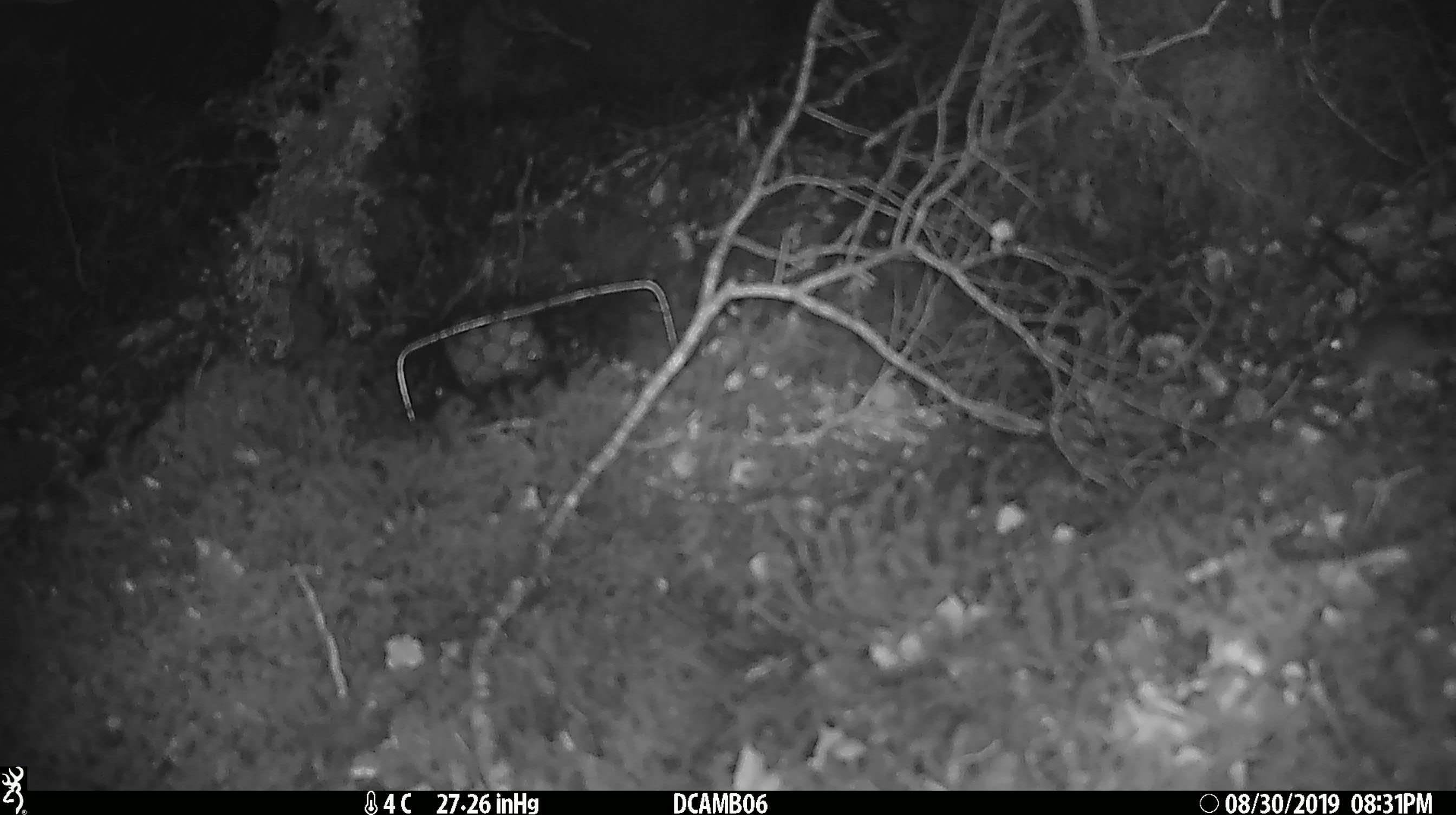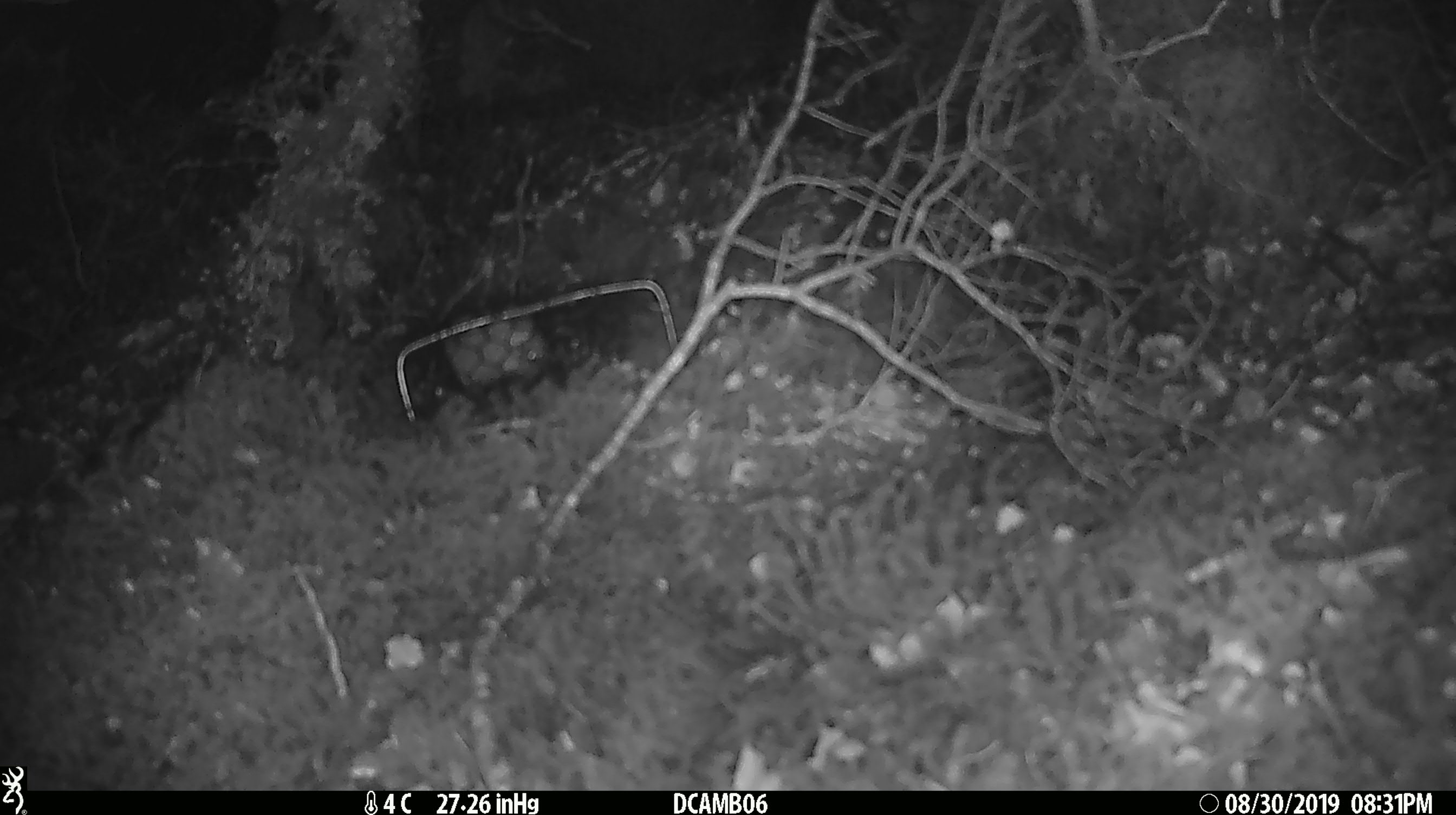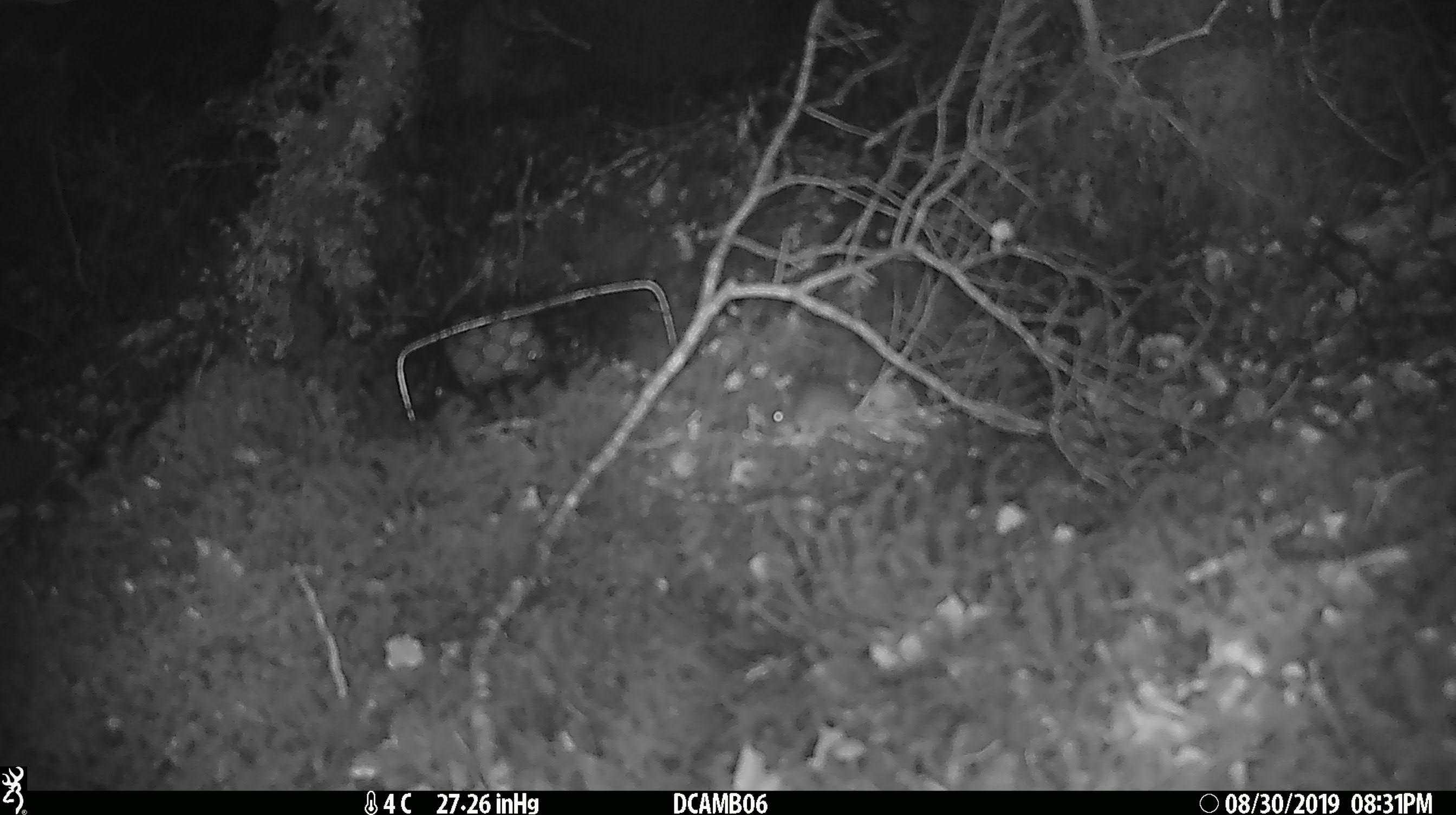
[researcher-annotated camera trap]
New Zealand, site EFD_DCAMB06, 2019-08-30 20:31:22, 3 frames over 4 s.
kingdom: Animalia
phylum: Chordata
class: Mammalia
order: Rodentia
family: Muridae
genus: Mus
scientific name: Mus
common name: mouse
Mouse (Mus).